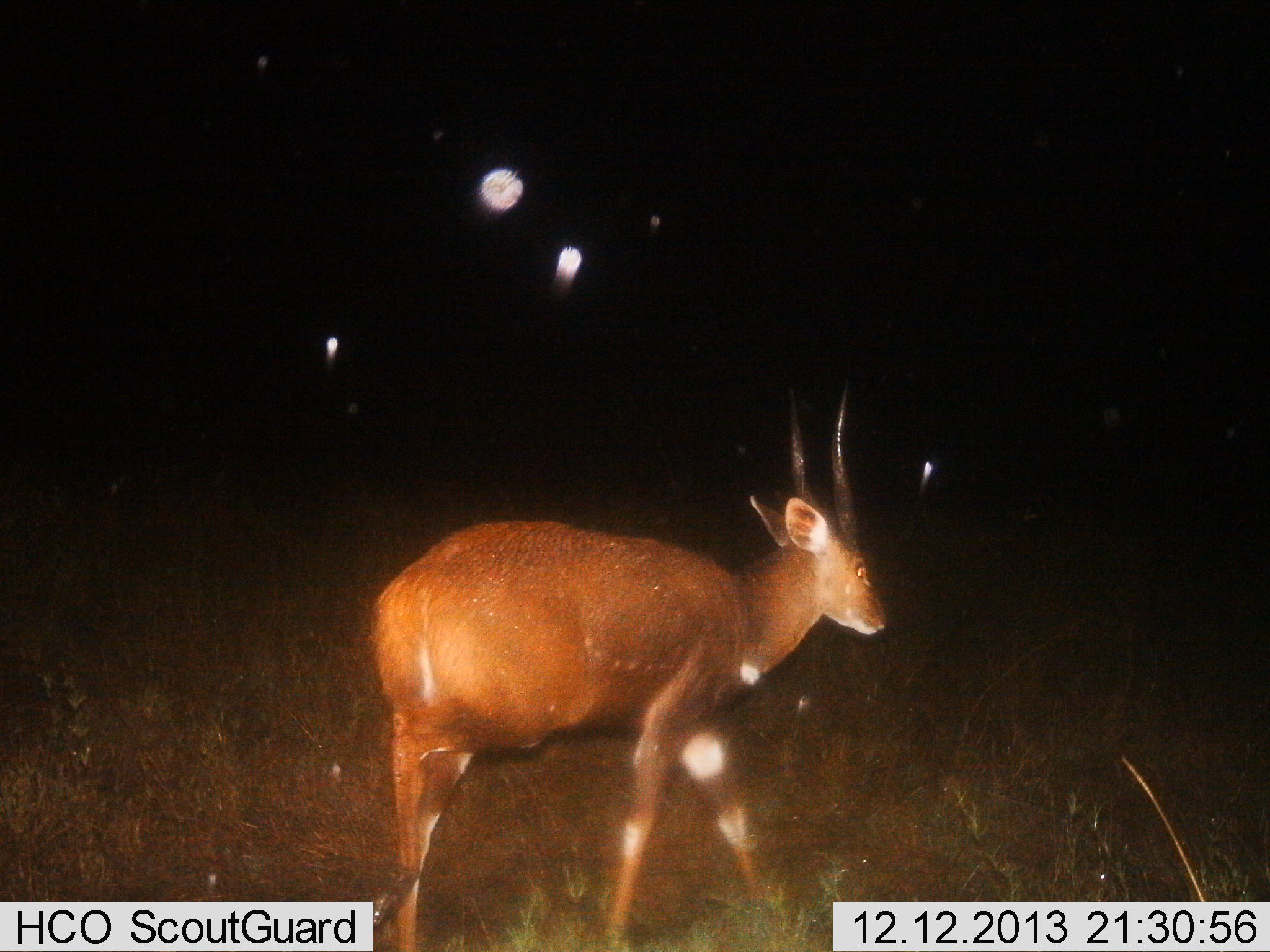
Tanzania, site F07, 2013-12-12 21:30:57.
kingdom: Animalia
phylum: Chordata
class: Mammalia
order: Artiodactyla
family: Bovidae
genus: Tragelaphus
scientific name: Tragelaphus scriptus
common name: bushbuck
Bushbuck (Tragelaphus scriptus), count 1. Behavior (volunteer vote fractions): standing 30%, resting 0%, moving 70%, interacting 0%. Young present (vote fraction): 0%. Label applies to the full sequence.